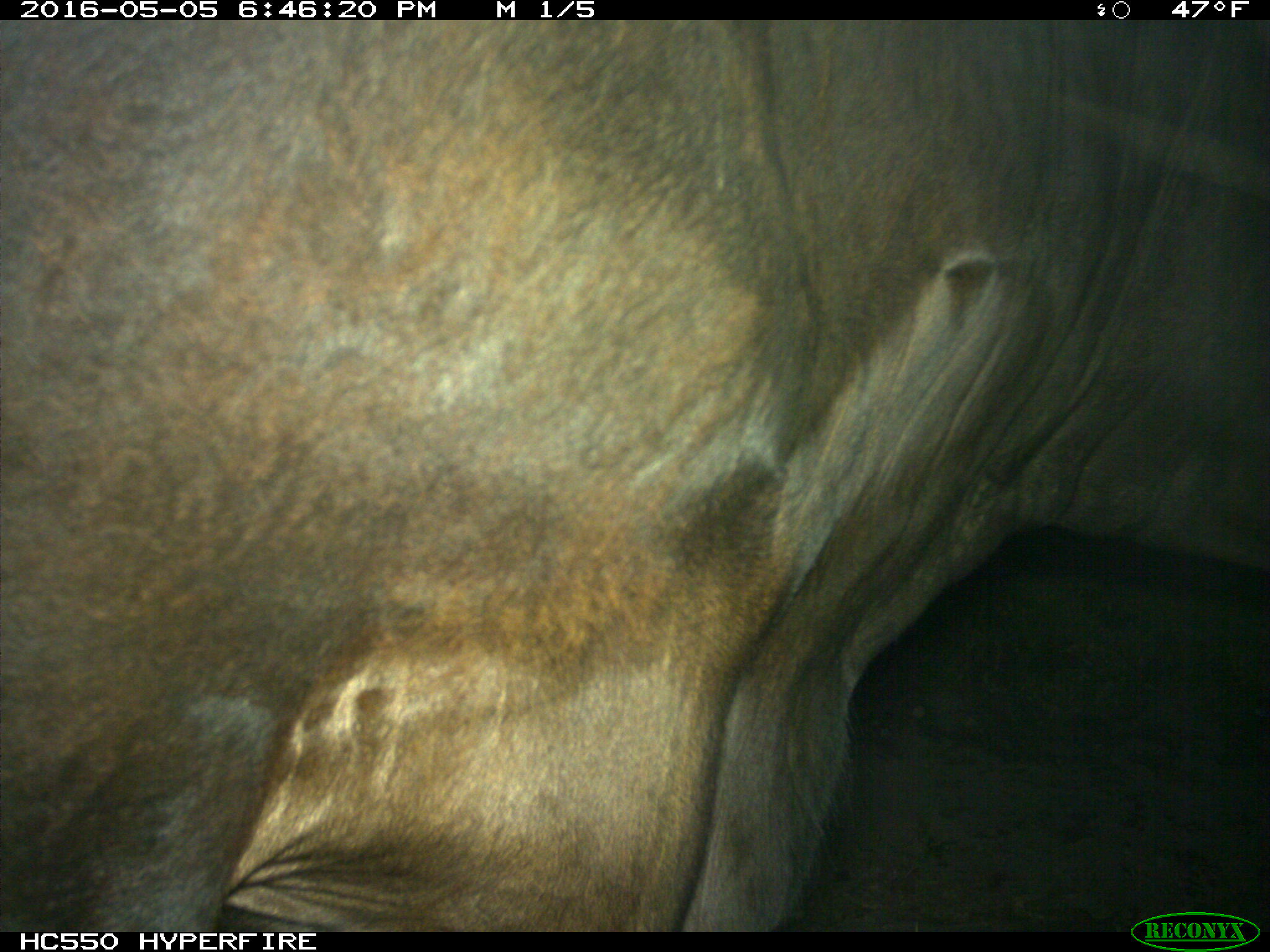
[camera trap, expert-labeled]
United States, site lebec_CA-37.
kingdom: Animalia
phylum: Chordata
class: Mammalia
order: Artiodactyla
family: Bovidae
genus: Bos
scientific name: Bos taurus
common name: domestic cow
Bos taurus (domestic cow).